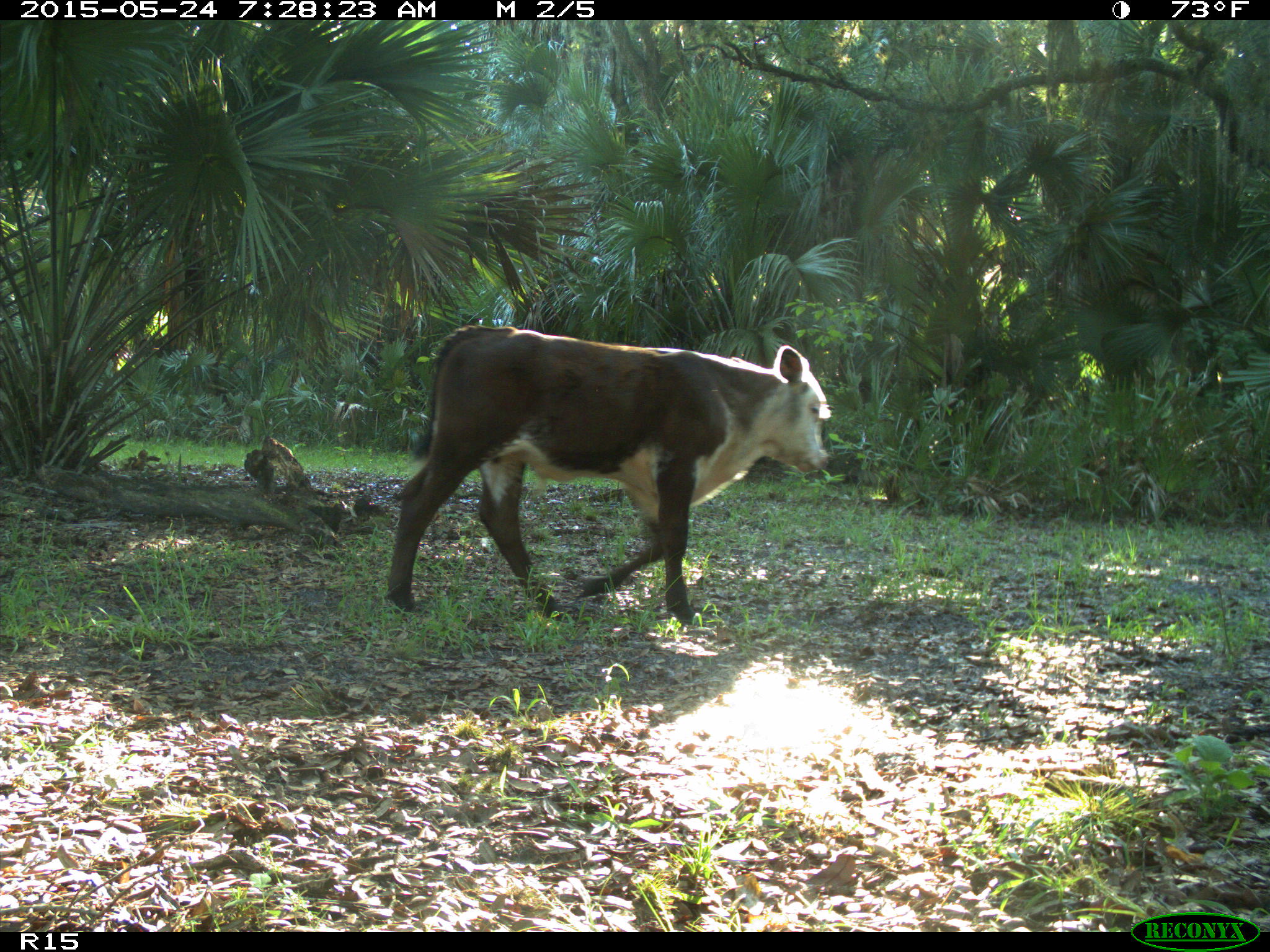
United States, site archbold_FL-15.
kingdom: Animalia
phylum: Chordata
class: Mammalia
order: Artiodactyla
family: Bovidae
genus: Bos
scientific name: Bos taurus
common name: domestic cow